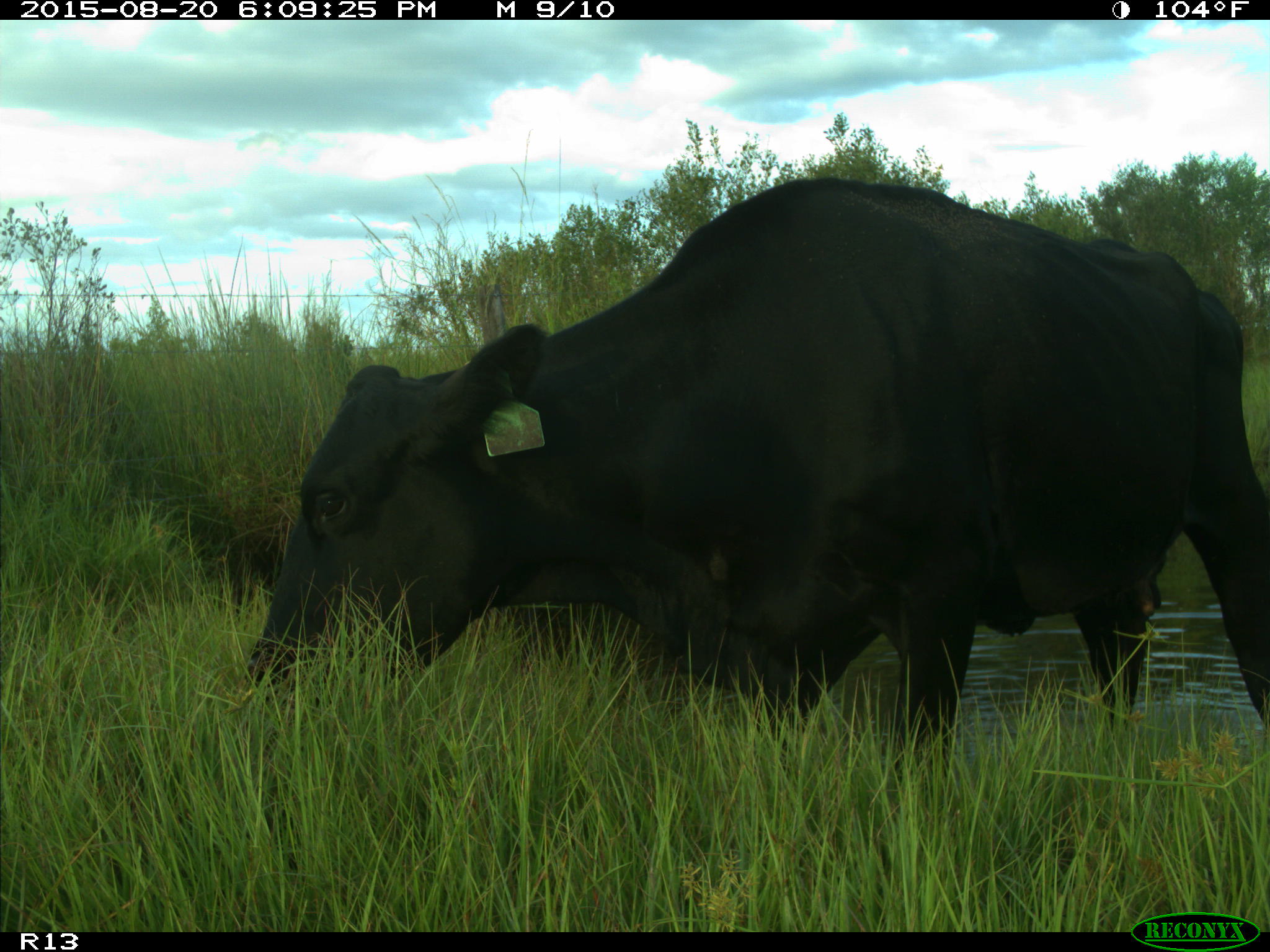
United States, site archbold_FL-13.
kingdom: Animalia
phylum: Chordata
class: Mammalia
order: Artiodactyla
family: Bovidae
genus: Bos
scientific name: Bos taurus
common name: domestic cow